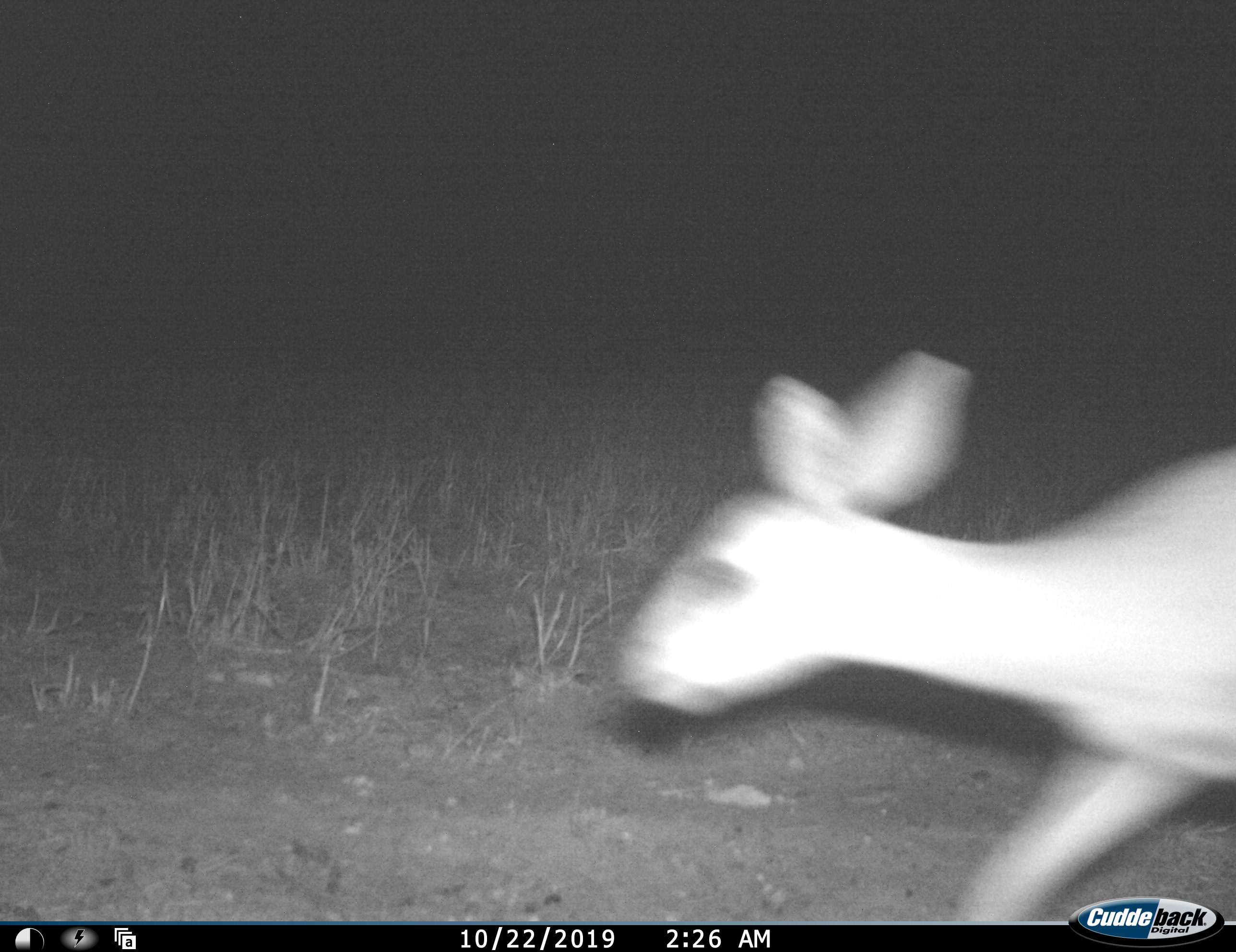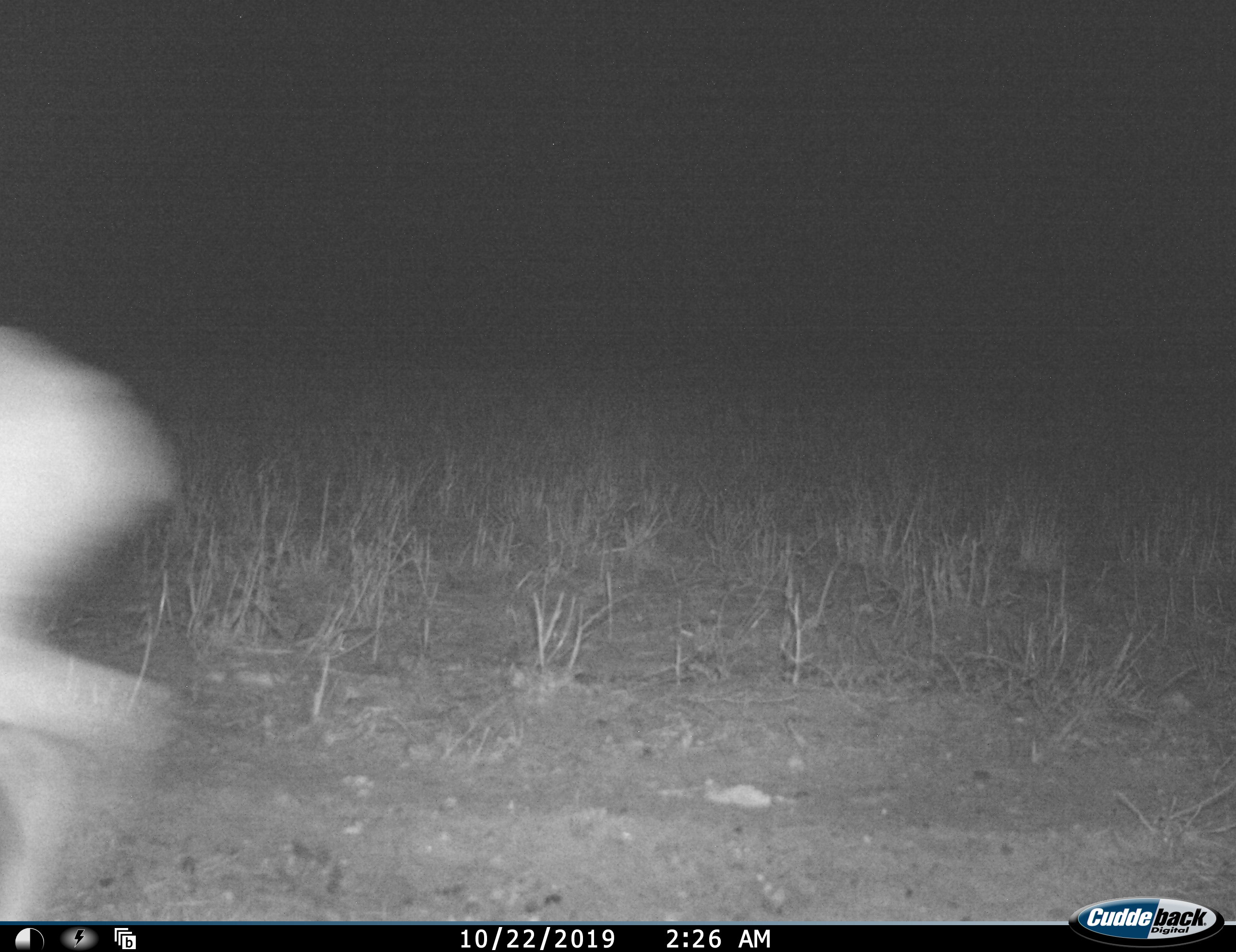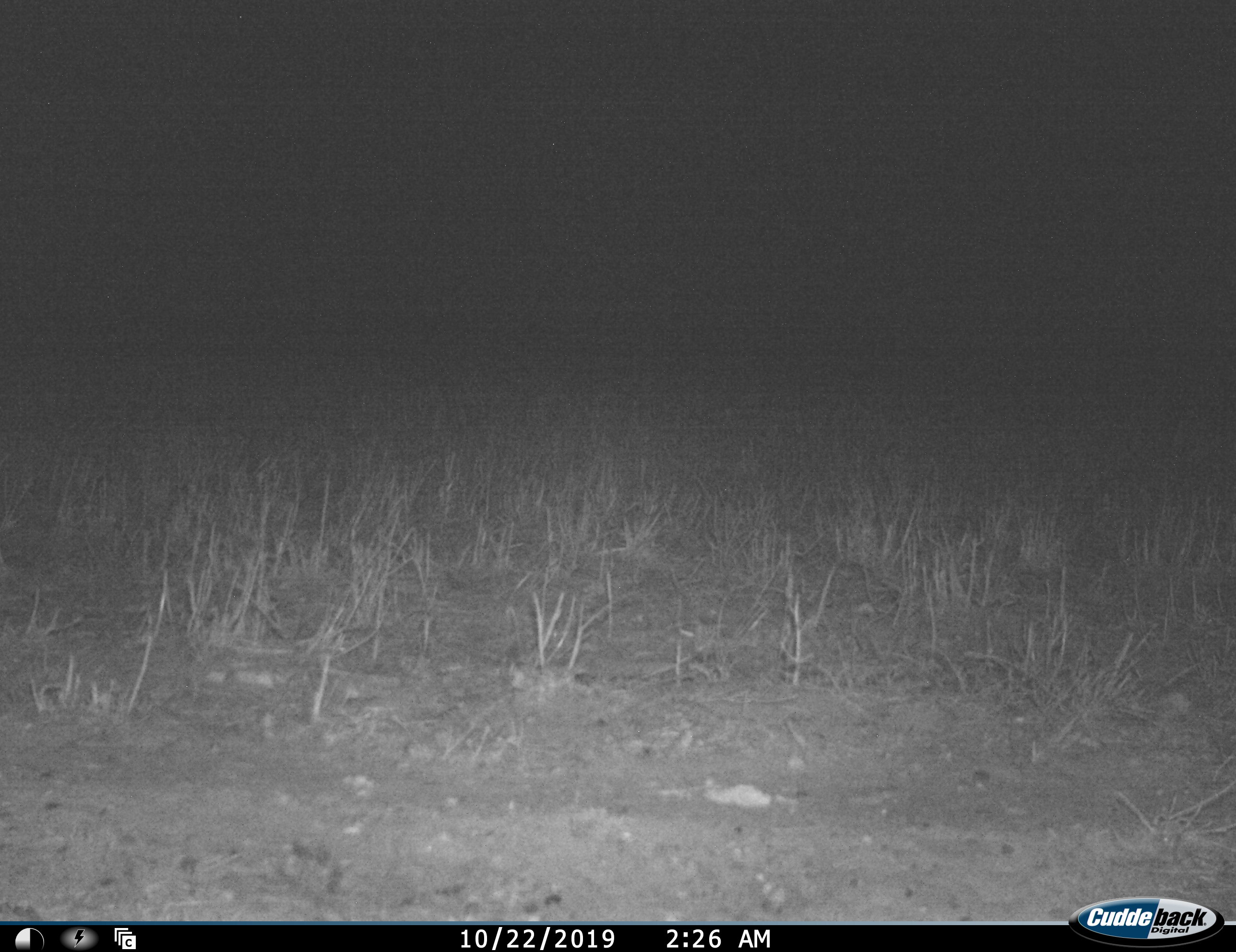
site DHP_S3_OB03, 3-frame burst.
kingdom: Animalia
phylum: Chordata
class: Mammalia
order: Artiodactyla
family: Bovidae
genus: Raphicerus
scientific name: Raphicerus campestris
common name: steenbok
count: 1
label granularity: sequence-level